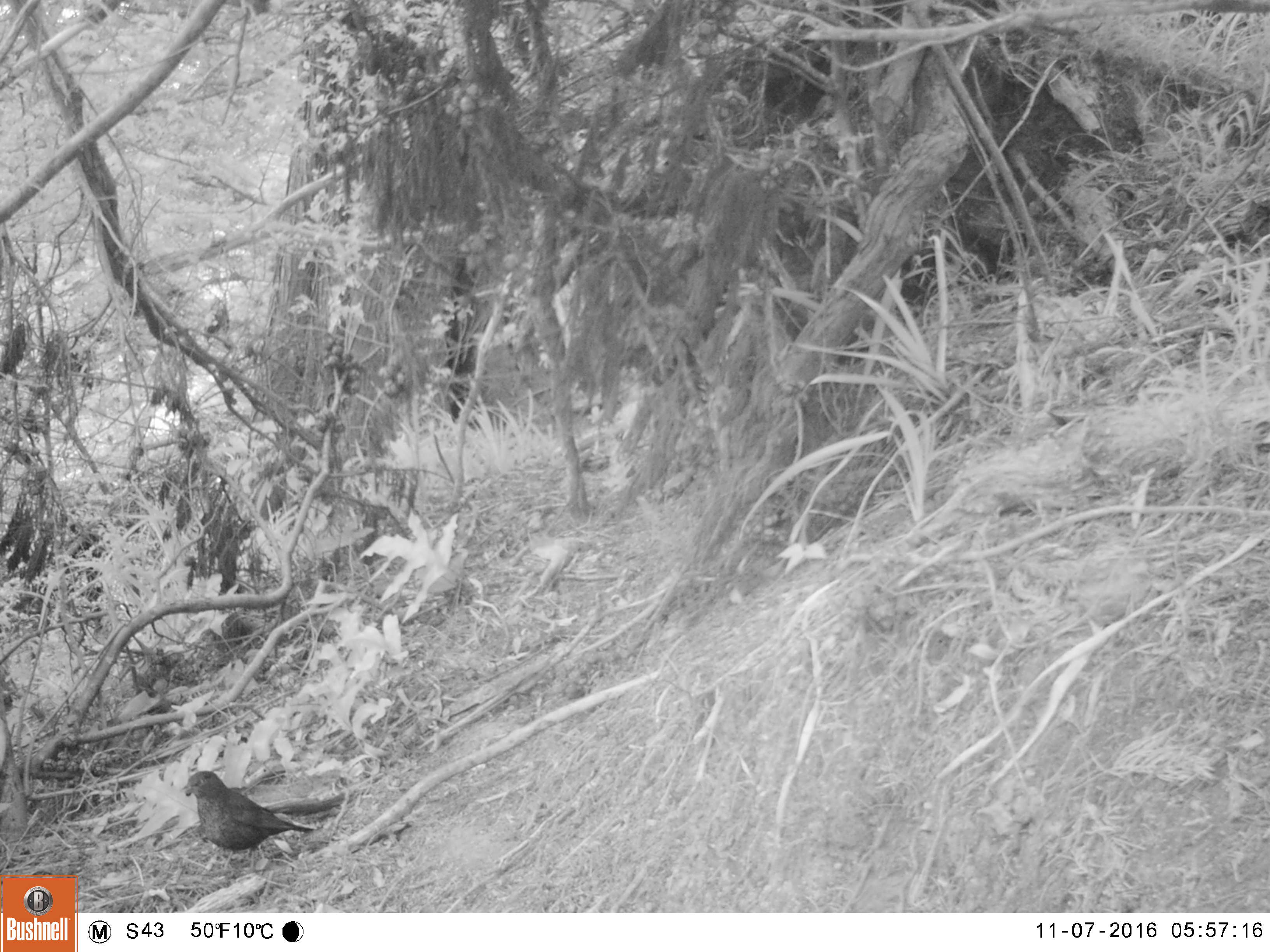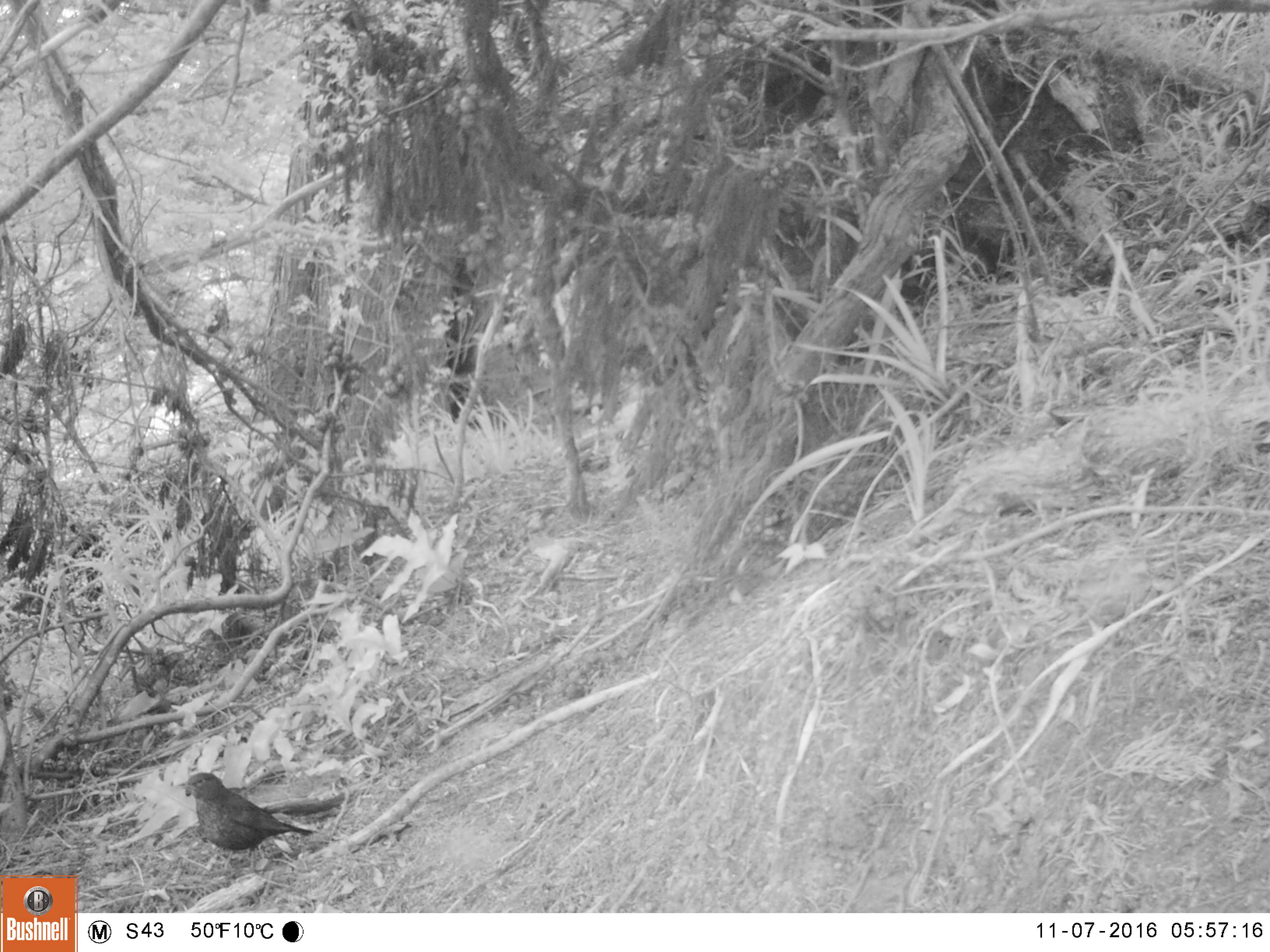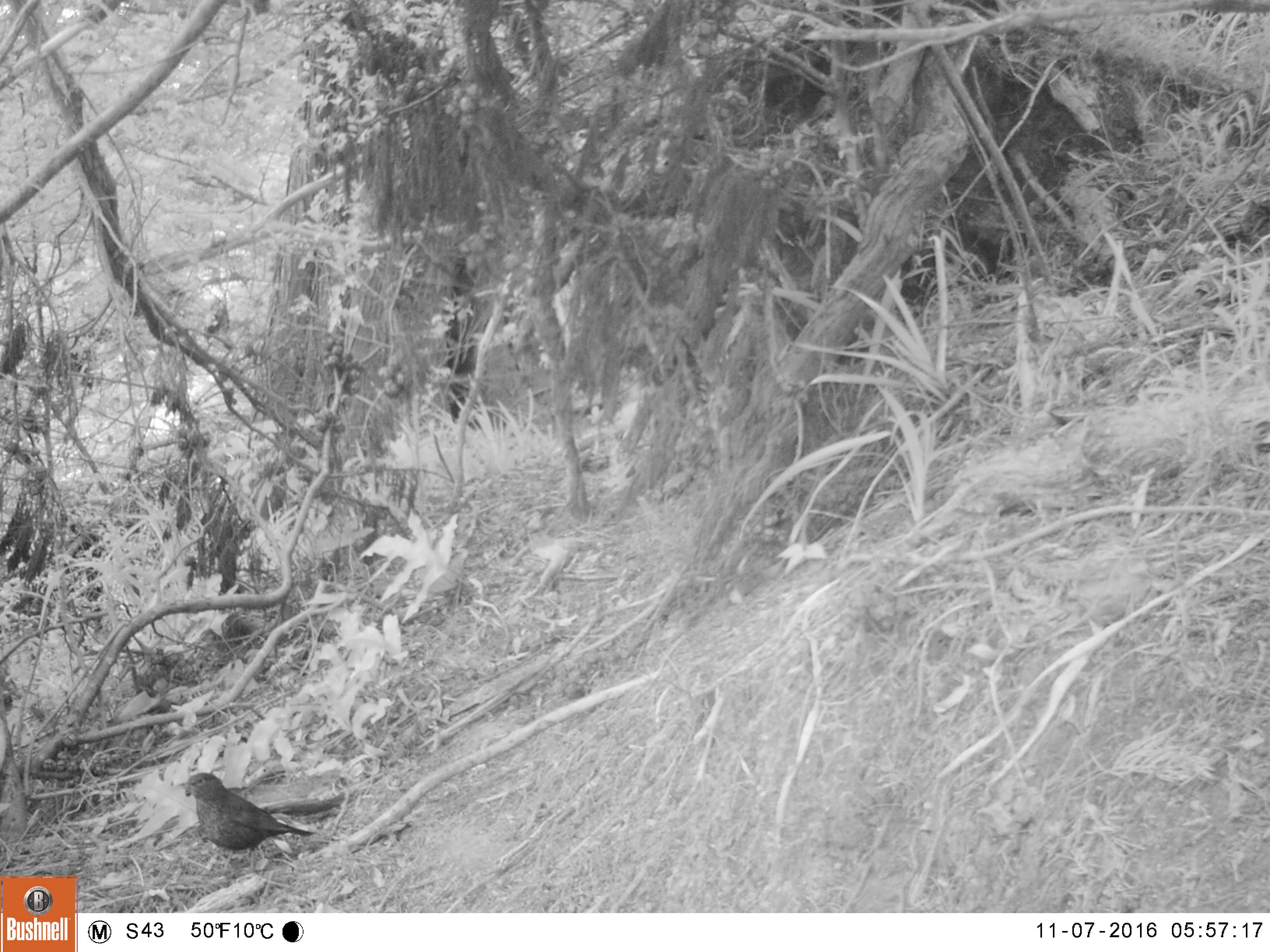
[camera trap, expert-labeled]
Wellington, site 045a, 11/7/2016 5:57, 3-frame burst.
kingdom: Animalia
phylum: Chordata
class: Aves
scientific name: Aves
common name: bird